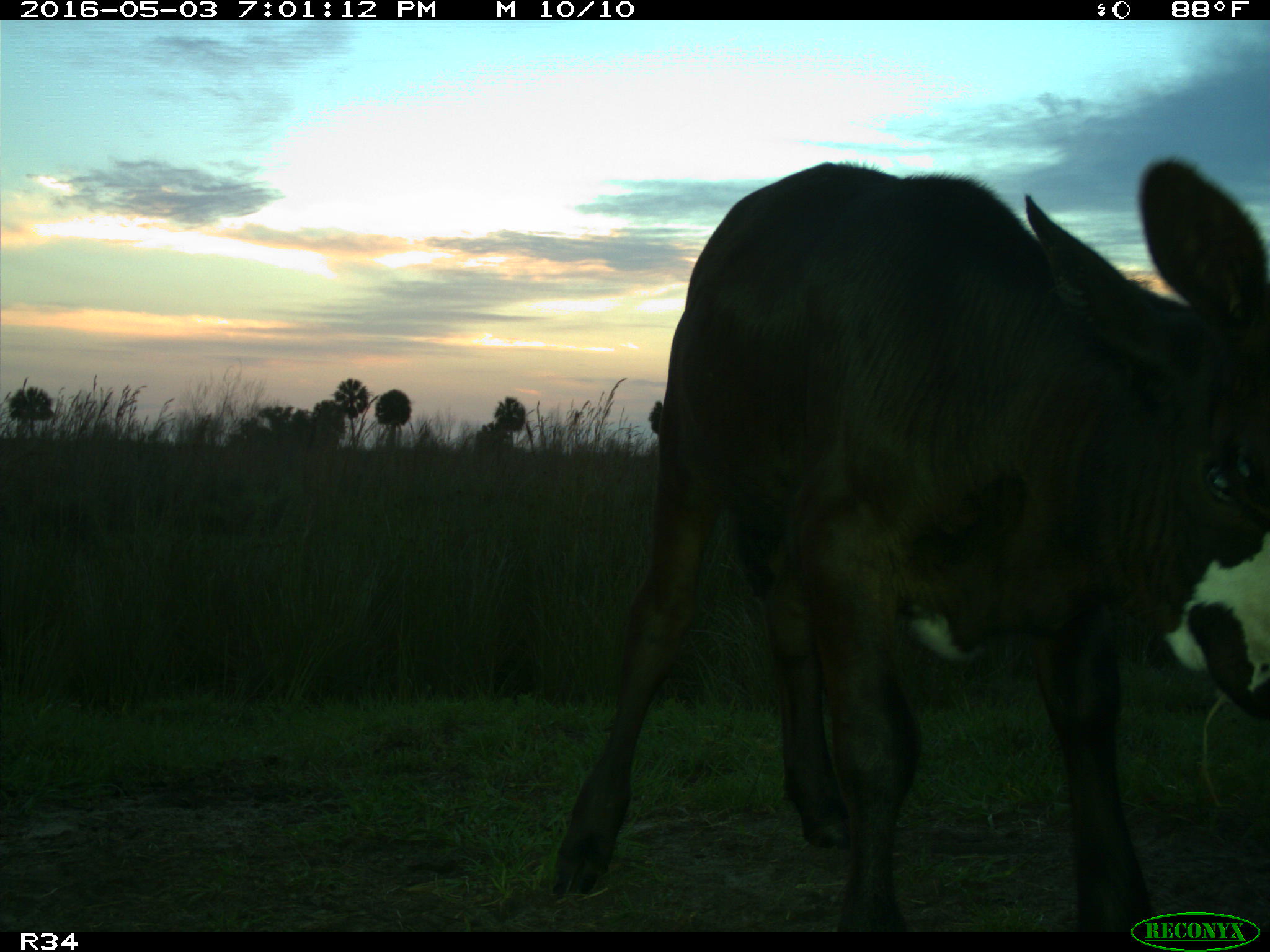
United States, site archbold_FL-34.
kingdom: Animalia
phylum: Chordata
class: Mammalia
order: Artiodactyla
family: Bovidae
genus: Bos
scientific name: Bos taurus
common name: domestic cow